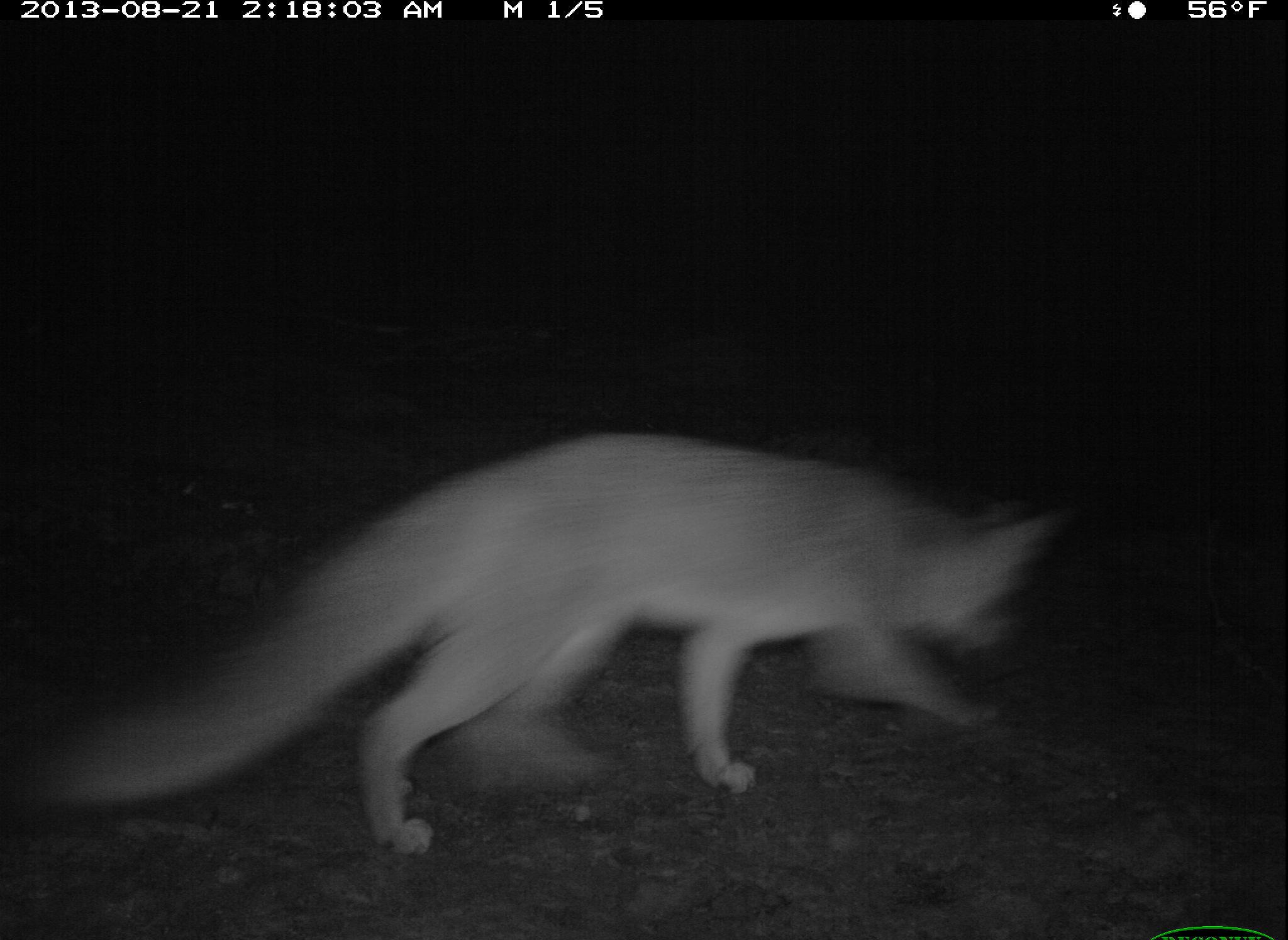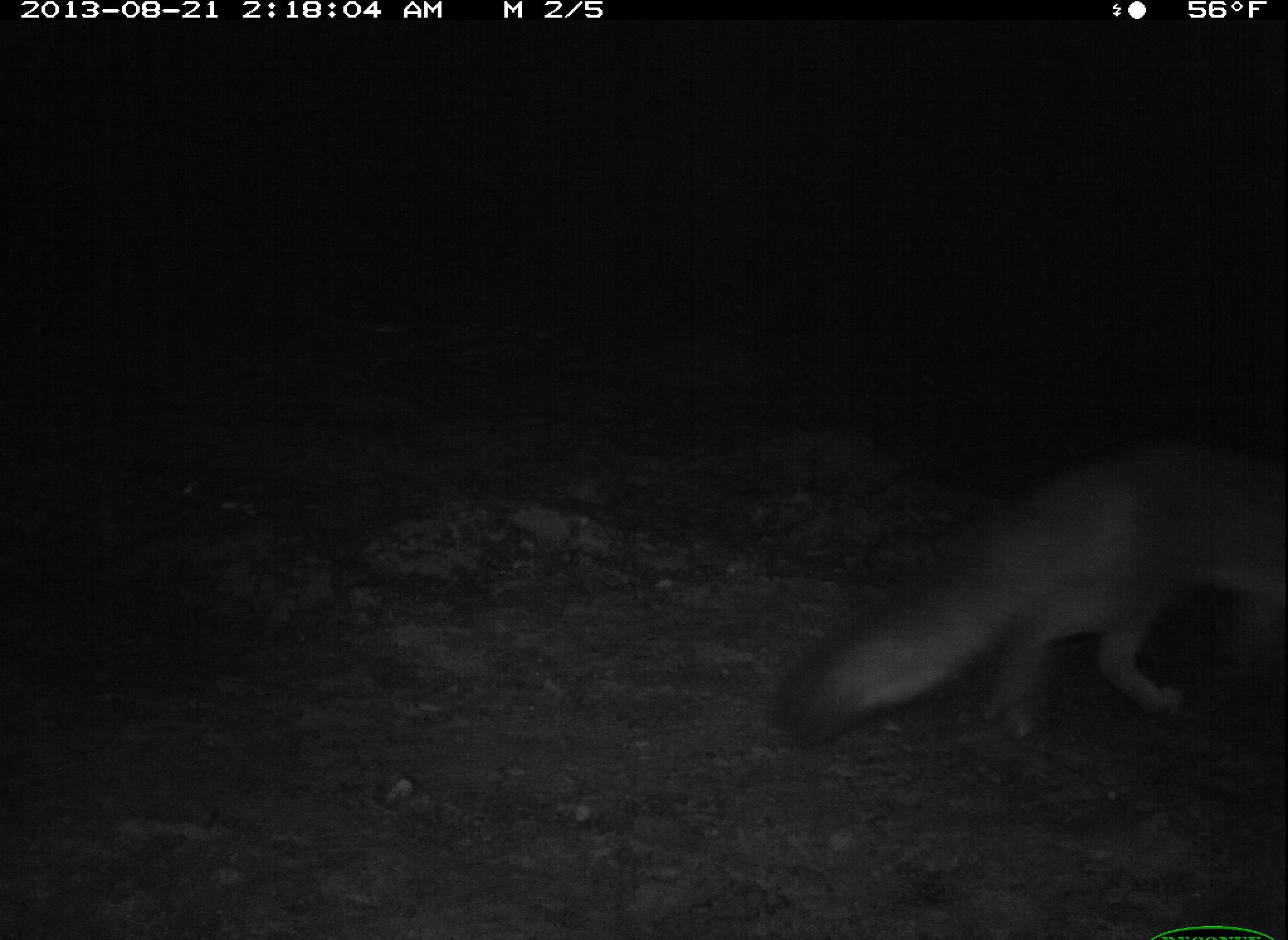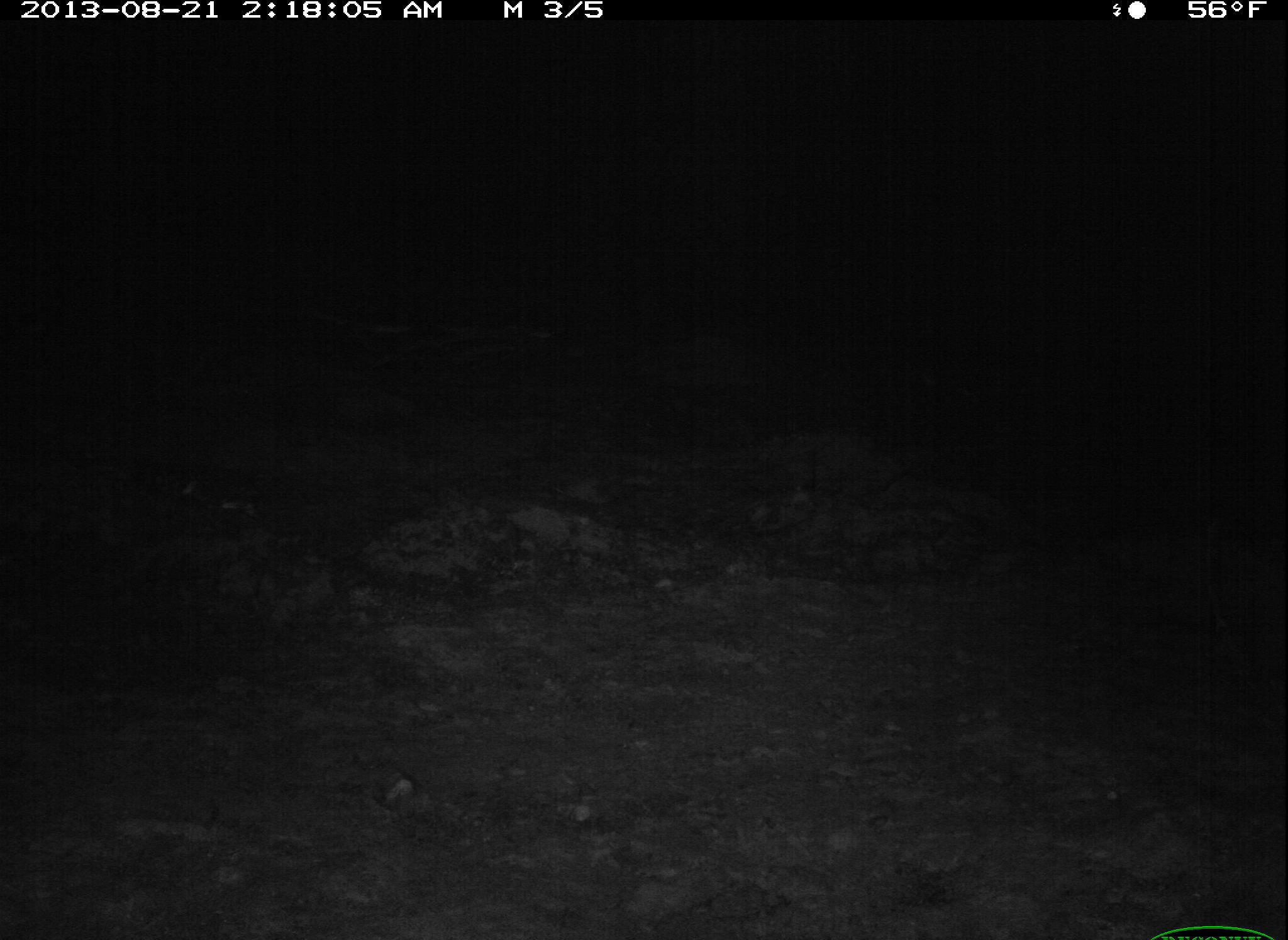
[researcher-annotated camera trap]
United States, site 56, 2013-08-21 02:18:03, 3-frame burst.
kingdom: Animalia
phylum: Chordata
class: Mammalia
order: Carnivora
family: Canidae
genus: Urocyon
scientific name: Urocyon cinereoargenteus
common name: gray fox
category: fox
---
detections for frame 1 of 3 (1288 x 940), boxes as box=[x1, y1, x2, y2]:
fox: box=[22, 433, 1065, 856]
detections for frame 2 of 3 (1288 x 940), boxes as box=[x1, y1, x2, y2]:
fox: box=[770, 463, 1288, 743]